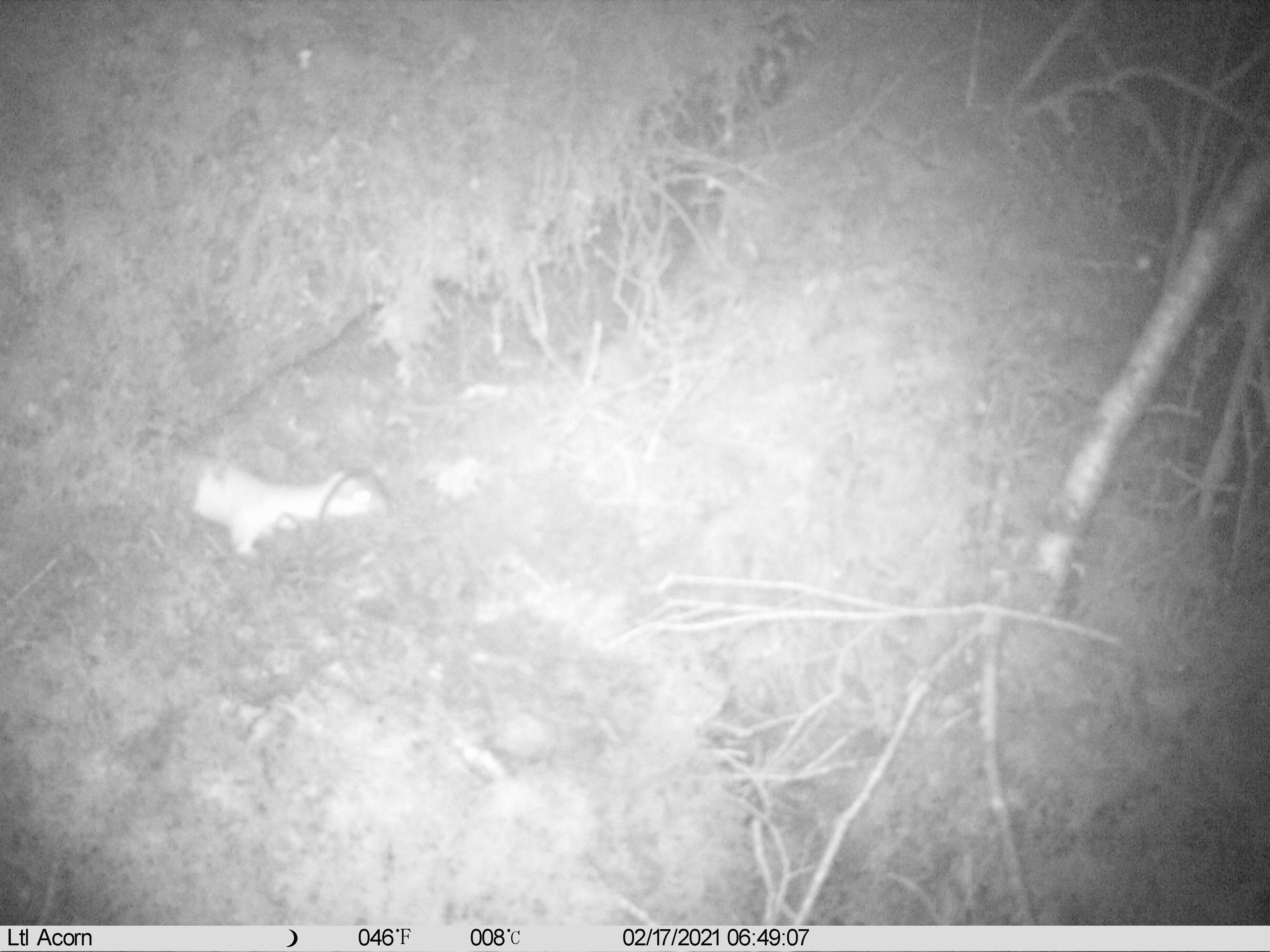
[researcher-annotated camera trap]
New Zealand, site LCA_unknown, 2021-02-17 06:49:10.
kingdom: Animalia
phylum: Chordata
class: Mammalia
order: Carnivora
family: Mustelidae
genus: Mustela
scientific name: Mustela erminea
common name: stoat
Stoat (Mustela erminea).